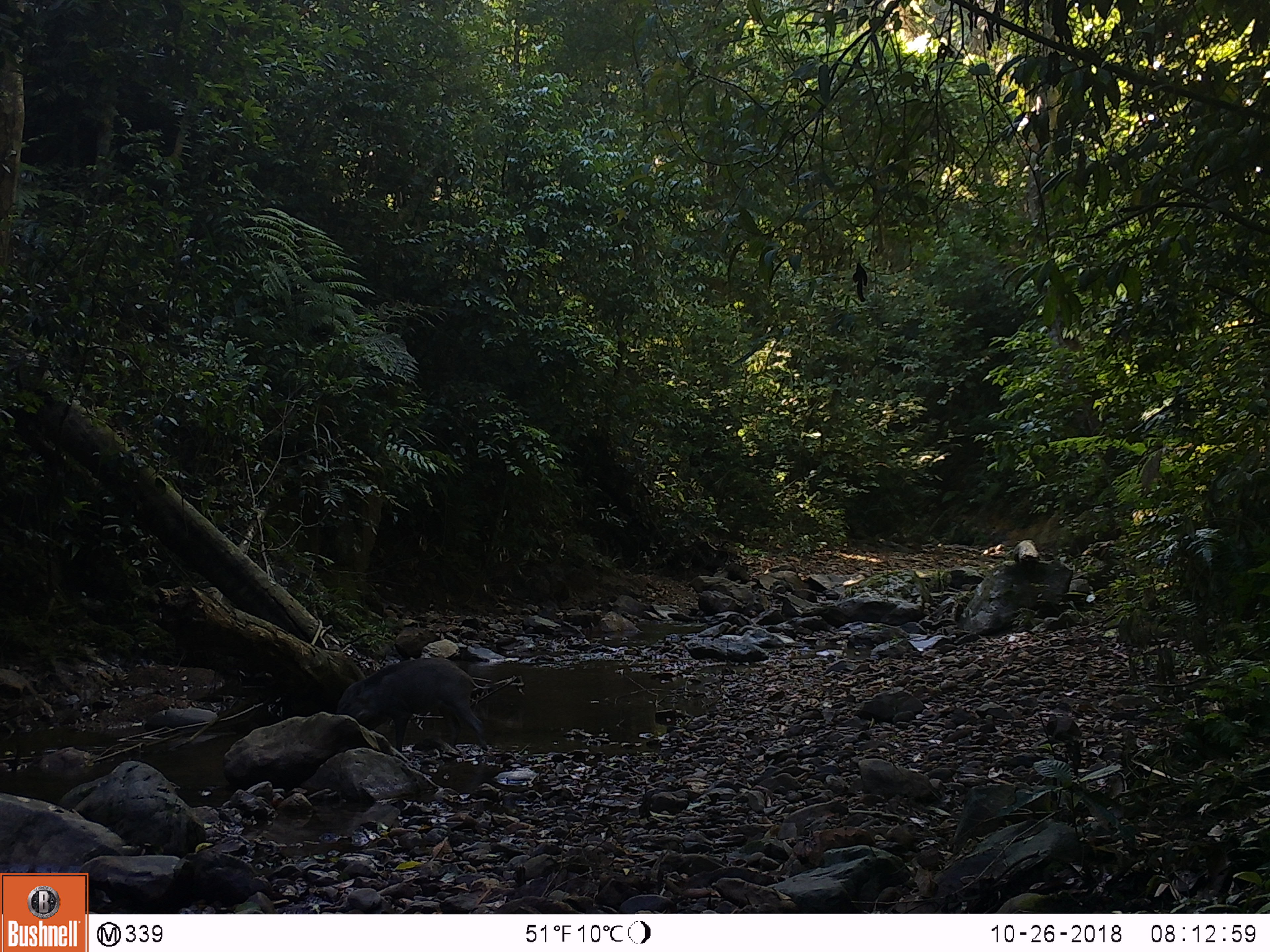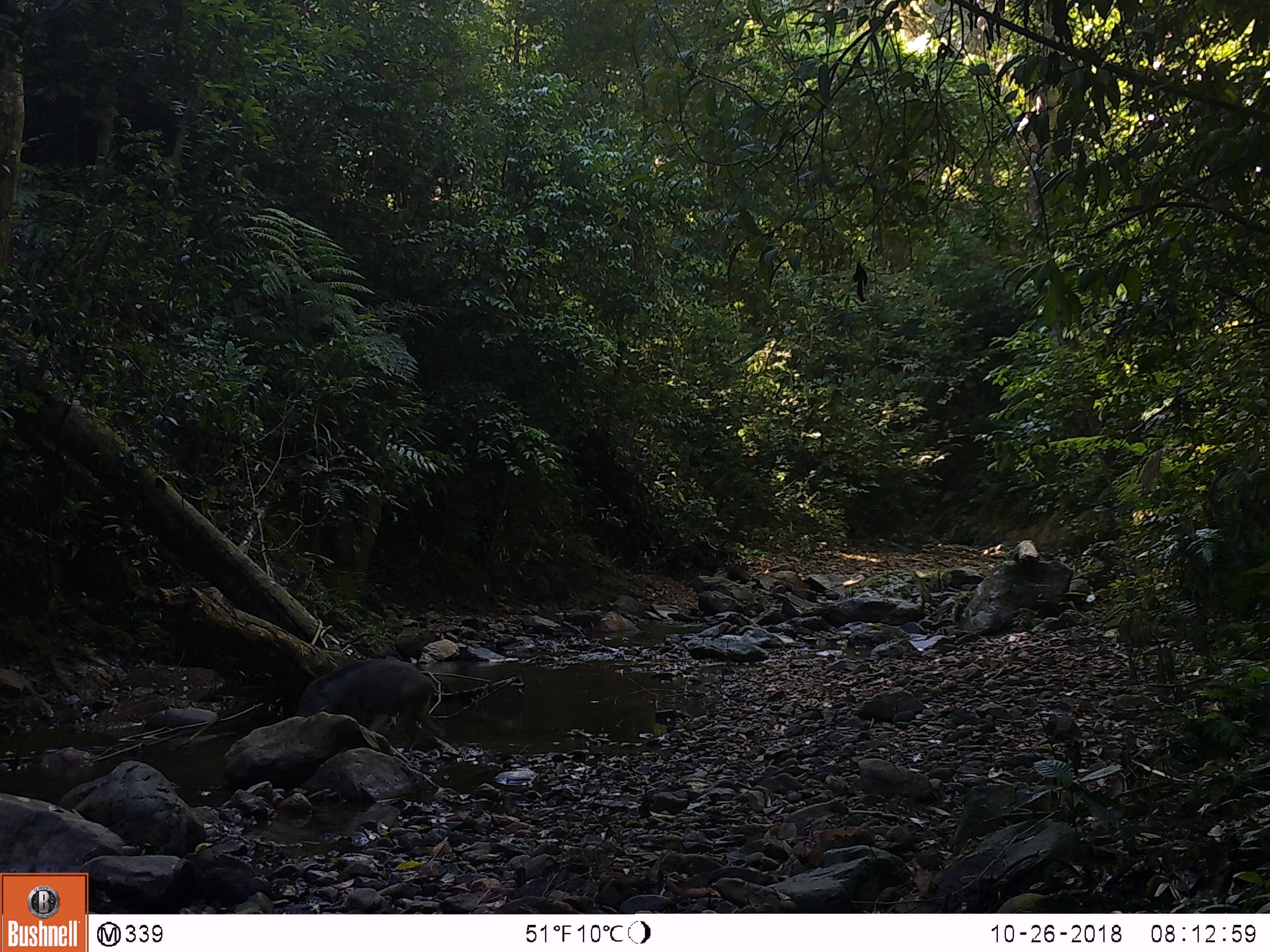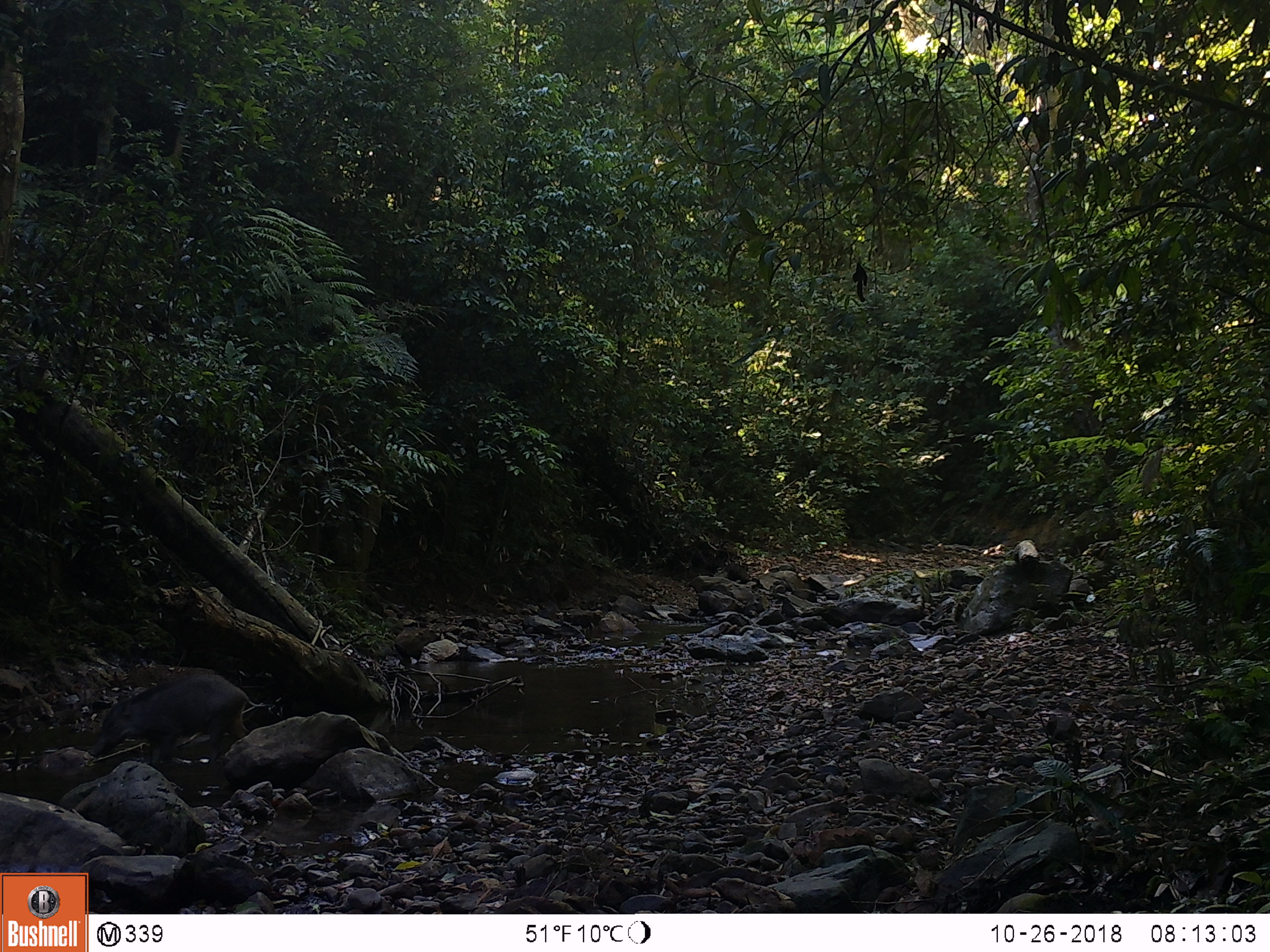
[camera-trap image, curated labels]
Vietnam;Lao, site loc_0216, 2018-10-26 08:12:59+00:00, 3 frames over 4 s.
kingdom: Animalia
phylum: Chordata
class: Mammalia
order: Artiodactyla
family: Suidae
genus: Sus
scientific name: Sus scrofa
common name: eurasian wild pig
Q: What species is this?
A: Eurasian wild pig (Sus scrofa).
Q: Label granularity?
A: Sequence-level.